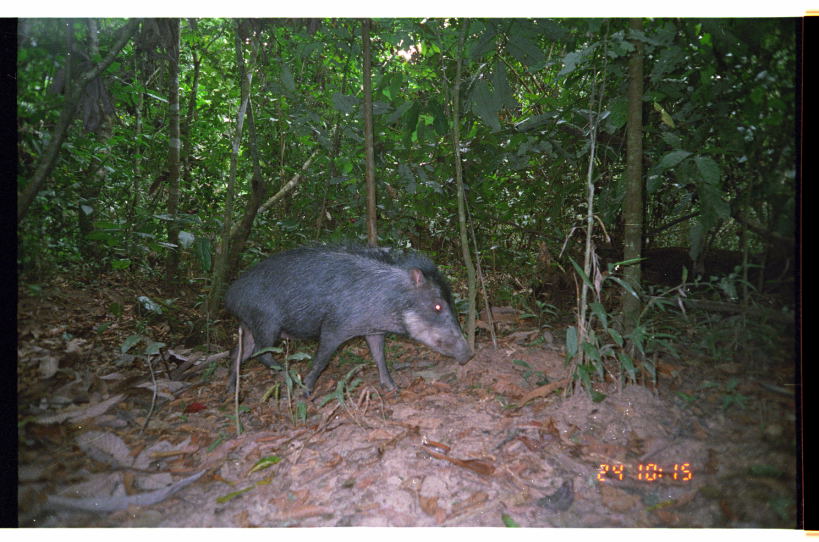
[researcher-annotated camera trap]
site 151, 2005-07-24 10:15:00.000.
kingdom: Animalia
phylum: Chordata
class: Mammalia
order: Artiodactyla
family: Tayassuidae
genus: Tayassu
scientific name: Tayassu pecari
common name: white-lipped peccary